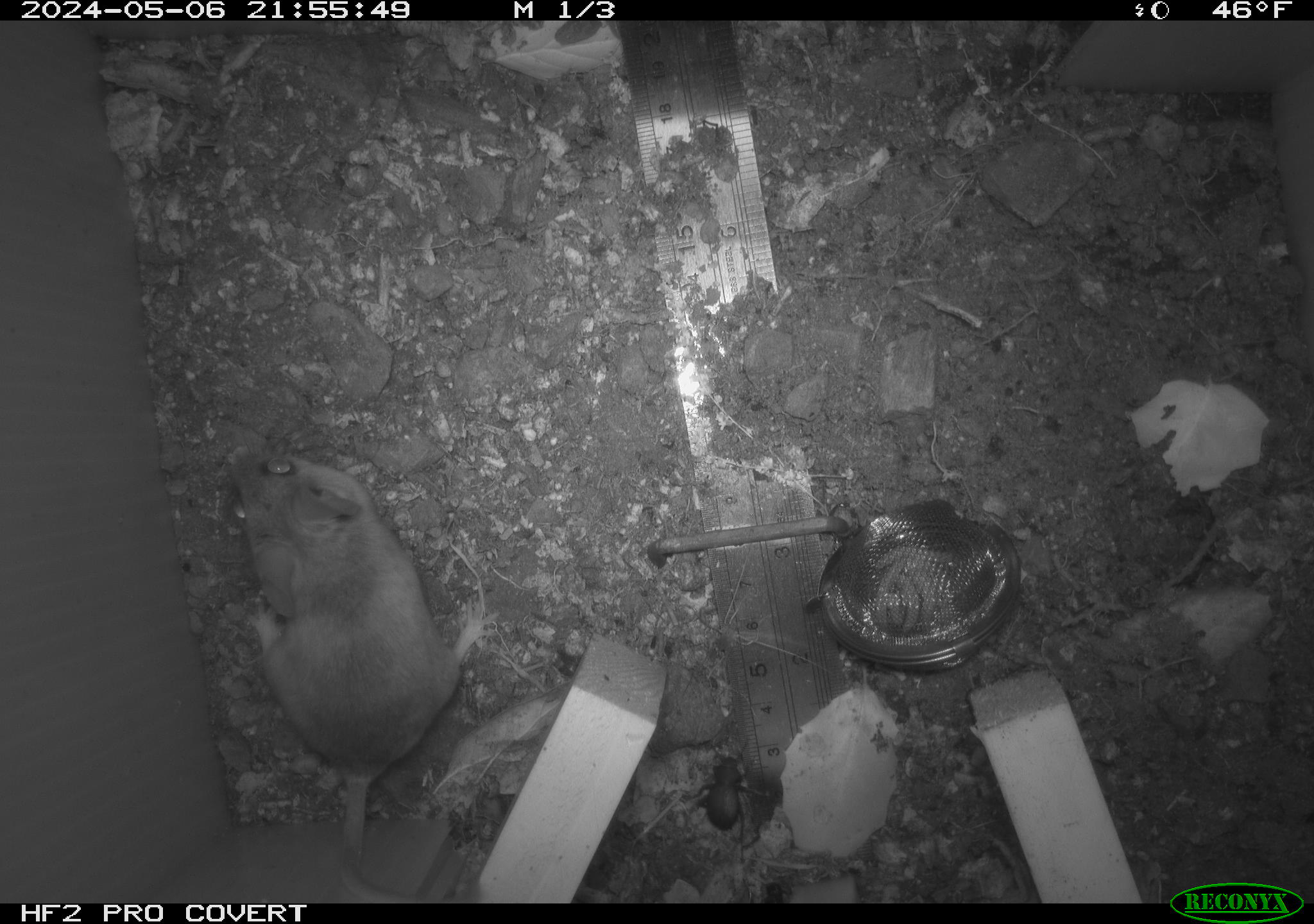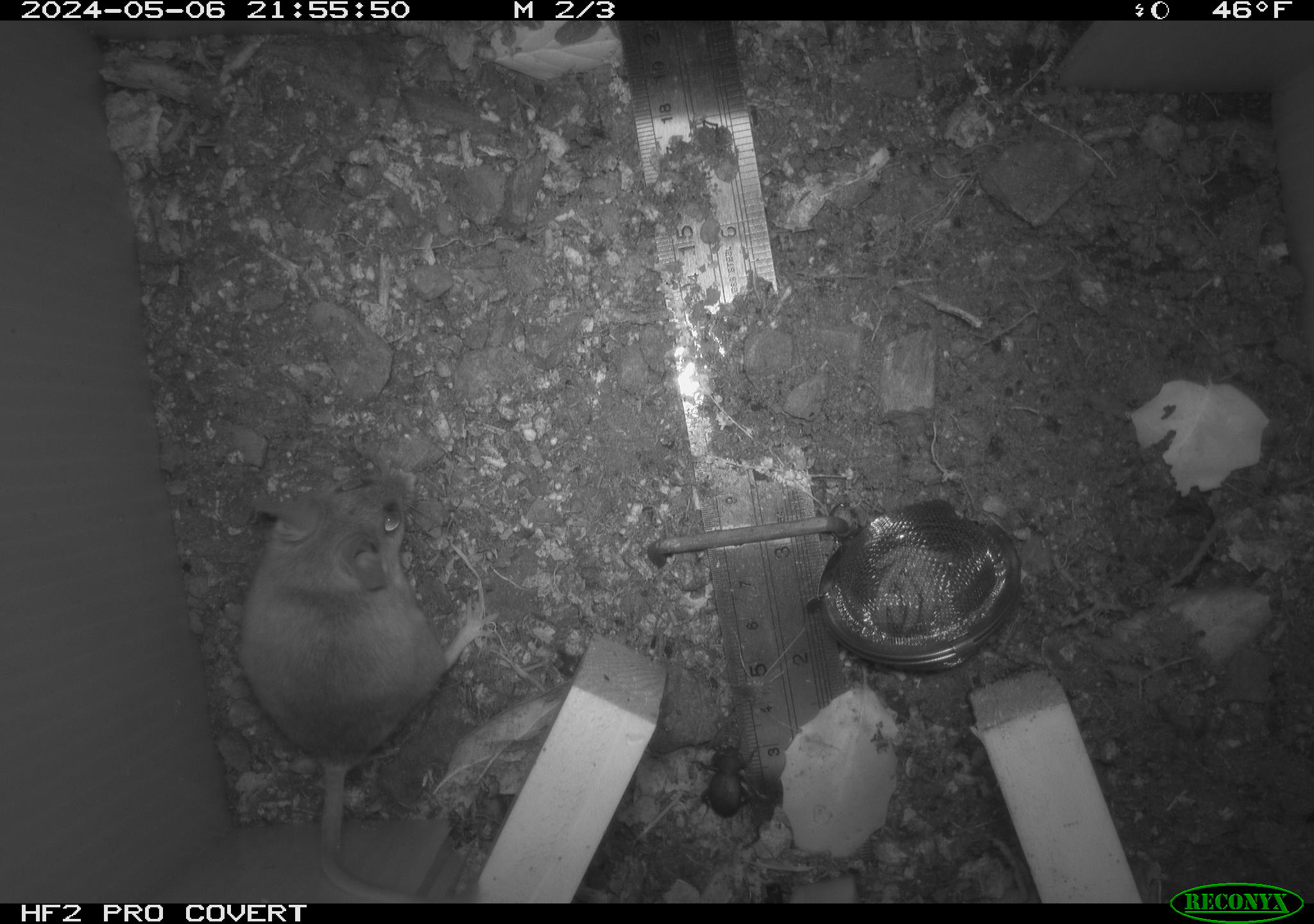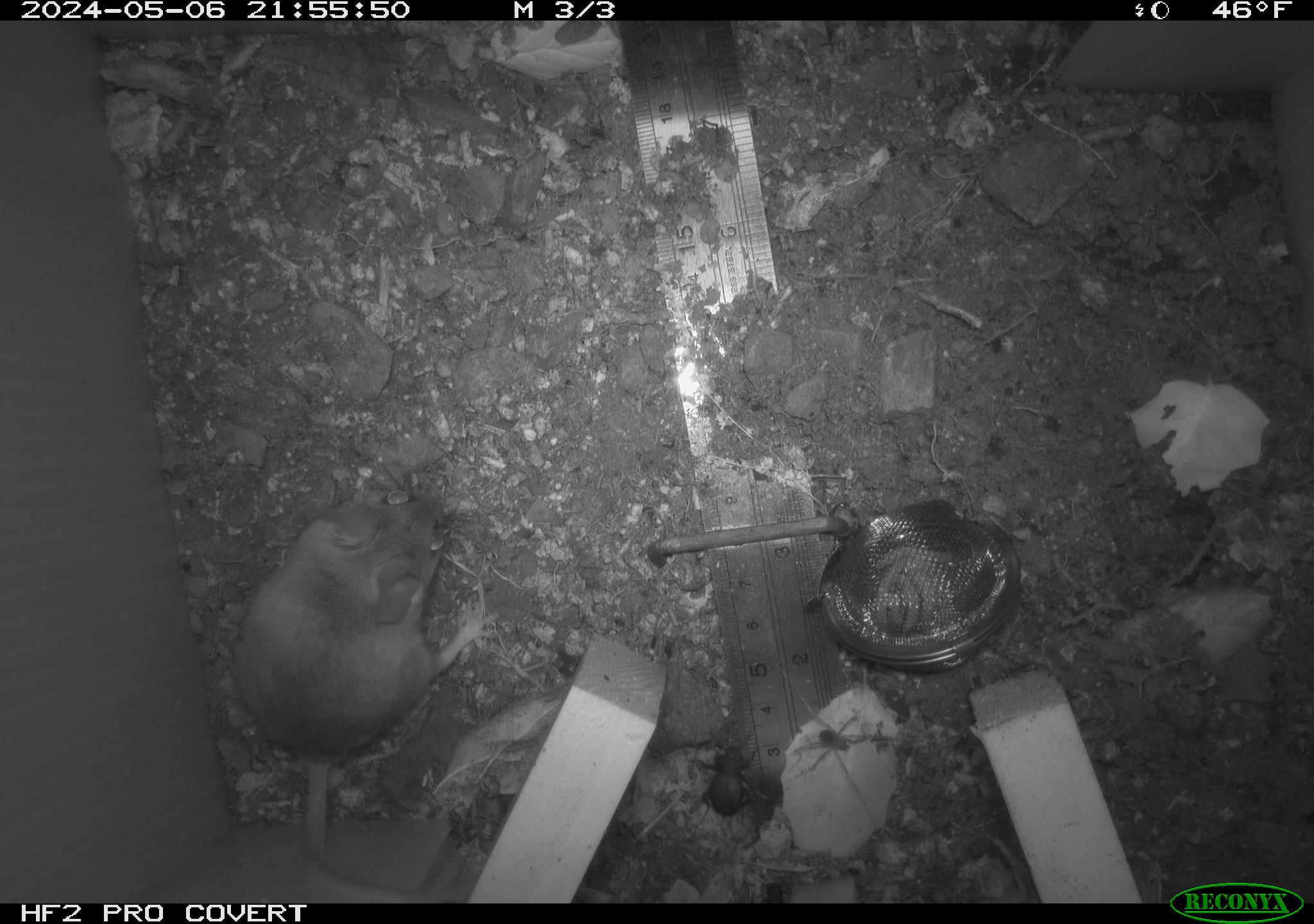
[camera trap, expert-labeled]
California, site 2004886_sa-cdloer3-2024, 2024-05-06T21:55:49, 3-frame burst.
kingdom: Animalia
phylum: Chordata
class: Mammalia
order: Rodentia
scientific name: Rodentia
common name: mouse species